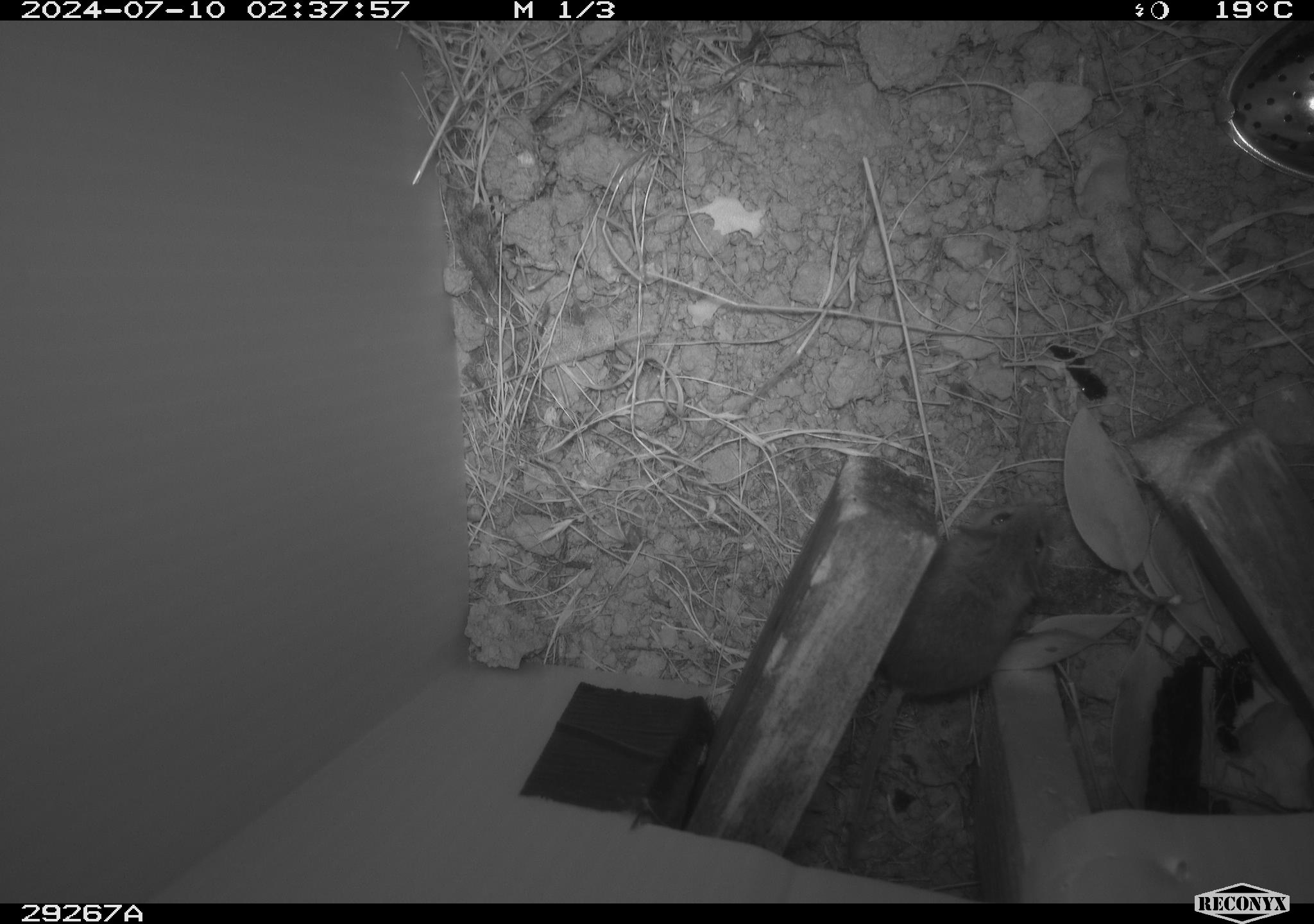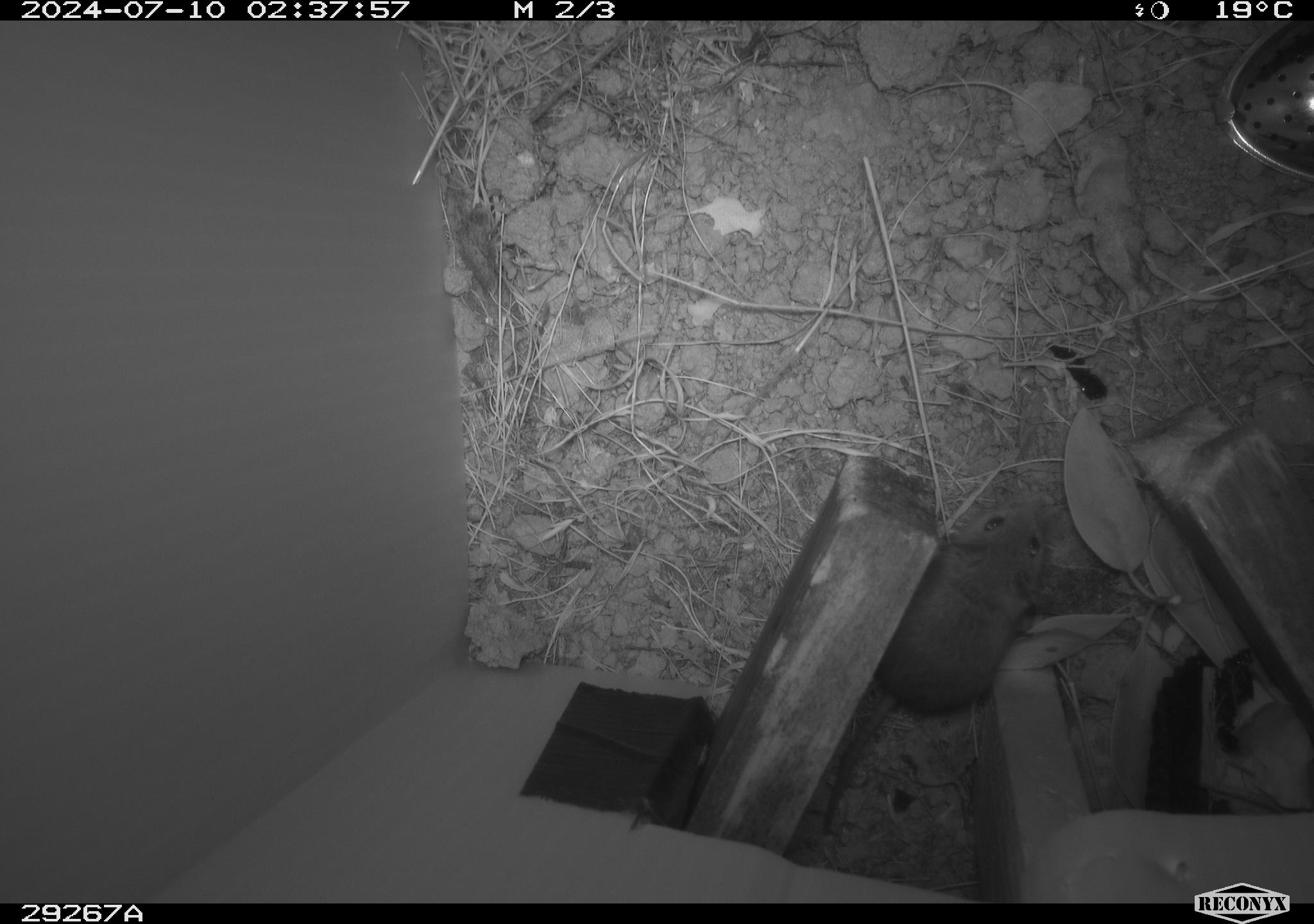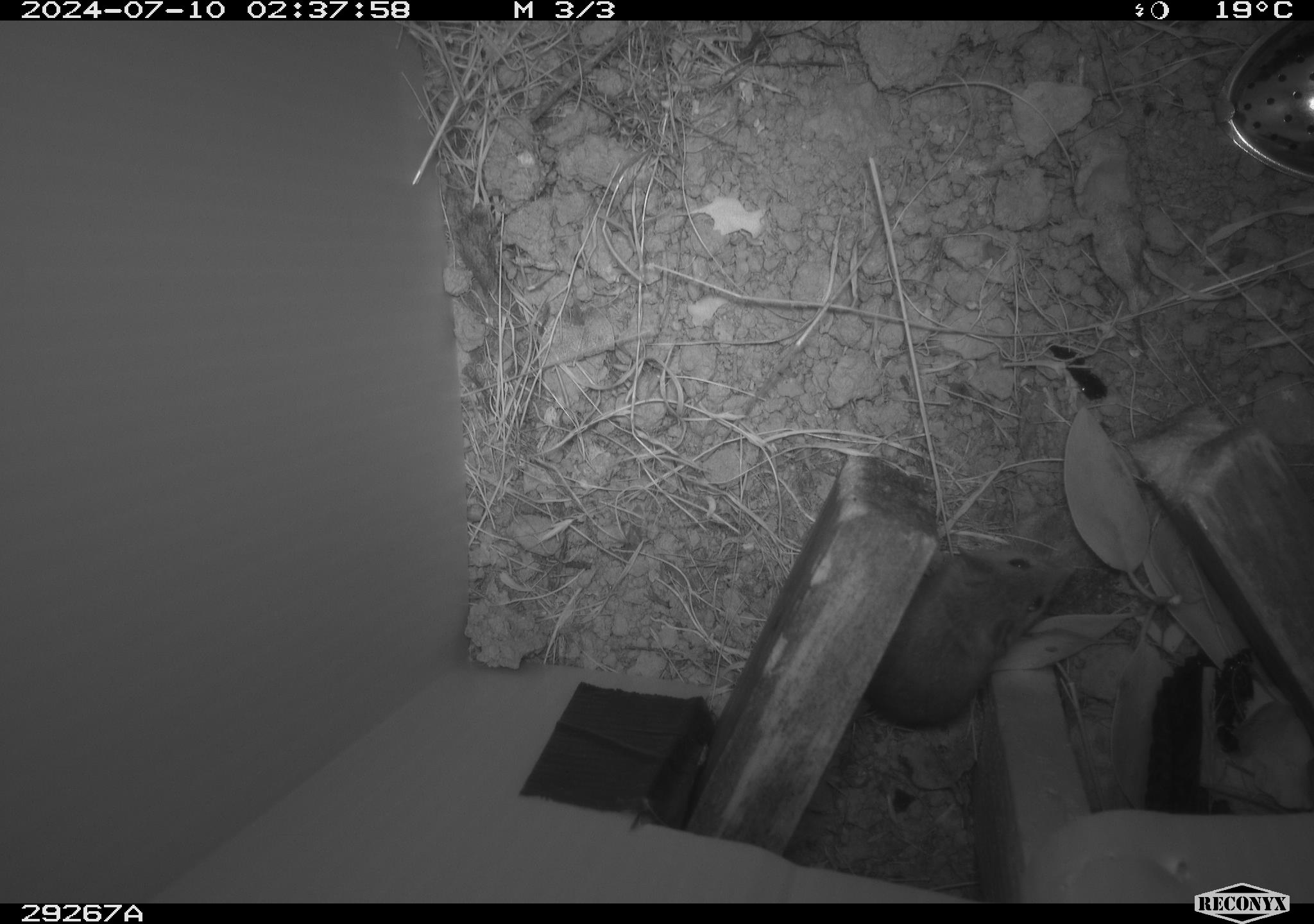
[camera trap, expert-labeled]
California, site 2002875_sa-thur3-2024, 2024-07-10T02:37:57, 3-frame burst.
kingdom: Animalia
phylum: Chordata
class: Mammalia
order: Rodentia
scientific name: Rodentia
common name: mouse species